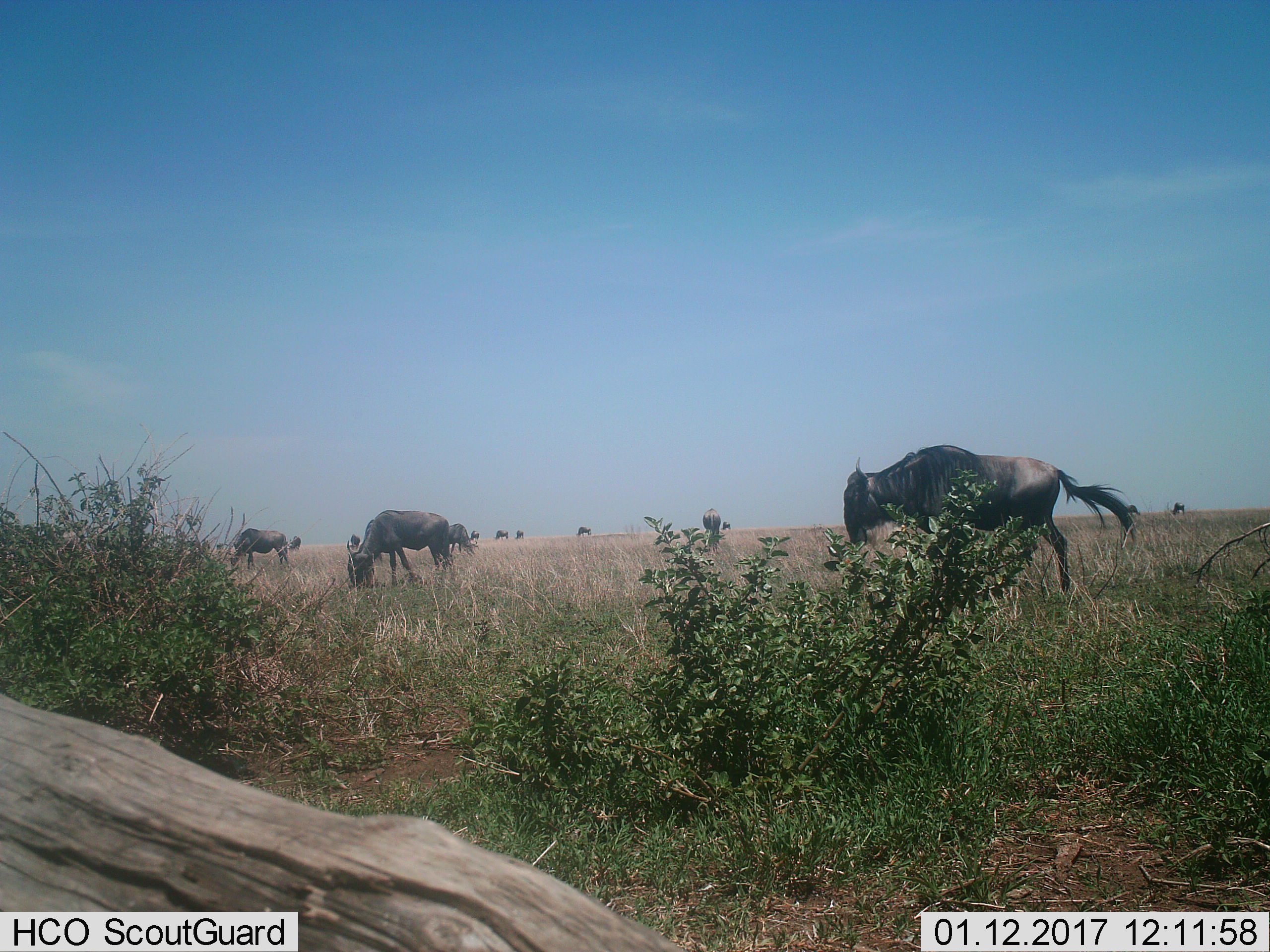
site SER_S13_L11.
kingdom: Animalia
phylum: Chordata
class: Mammalia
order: Artiodactyla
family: Bovidae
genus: Connochaetes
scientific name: Connochaetes taurinus taurinus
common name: blue wildebeest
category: wildebeestblue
Wildebeestblue (blue wildebeest) (Connochaetes taurinus taurinus), count 11-50. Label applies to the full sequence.